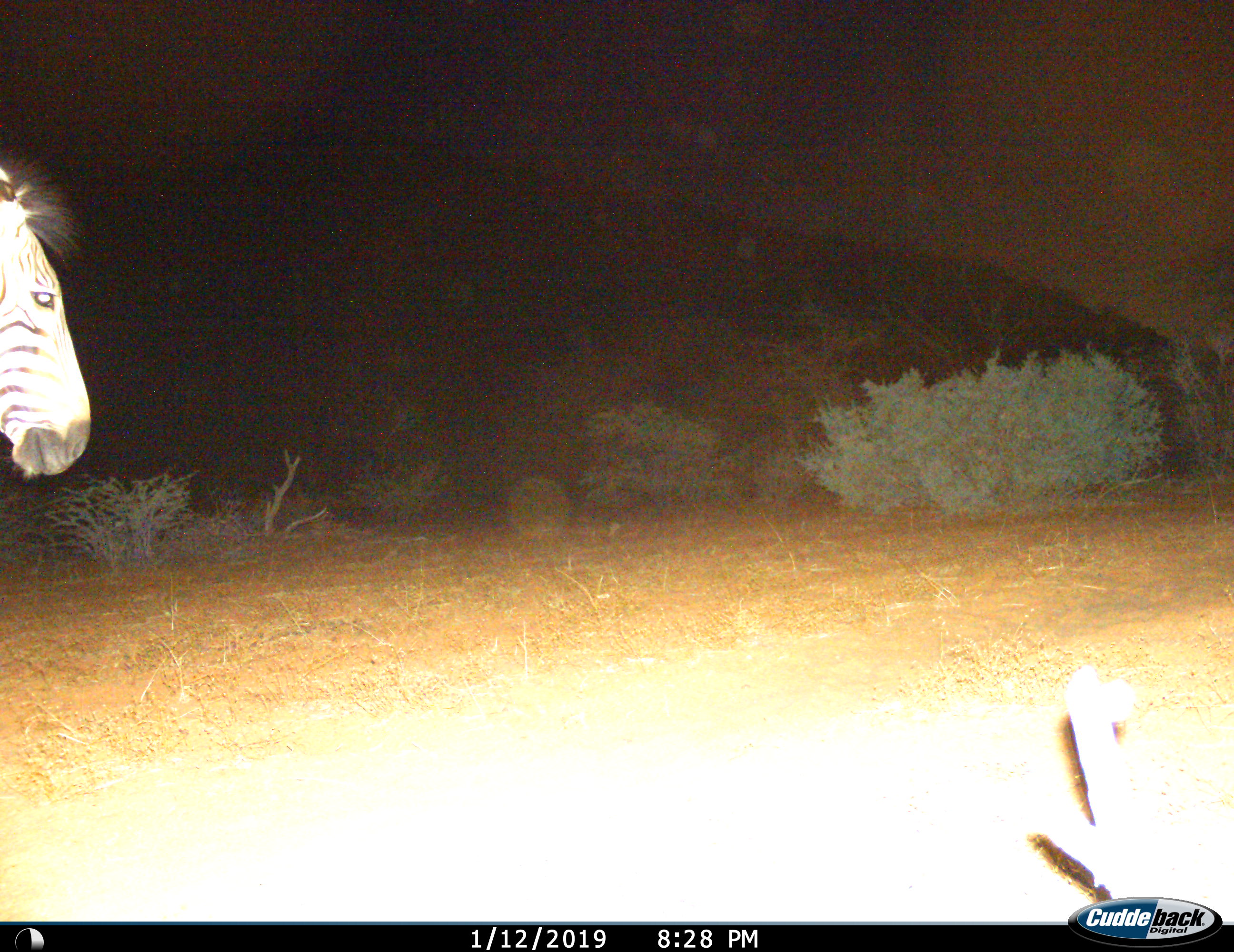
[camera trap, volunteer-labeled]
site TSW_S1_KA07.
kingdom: Animalia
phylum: Chordata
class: Mammalia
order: Perissodactyla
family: Equidae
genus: Equus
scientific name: Equus quagga burchellii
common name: burchell's zebra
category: zebraburchells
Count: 1.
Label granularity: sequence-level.